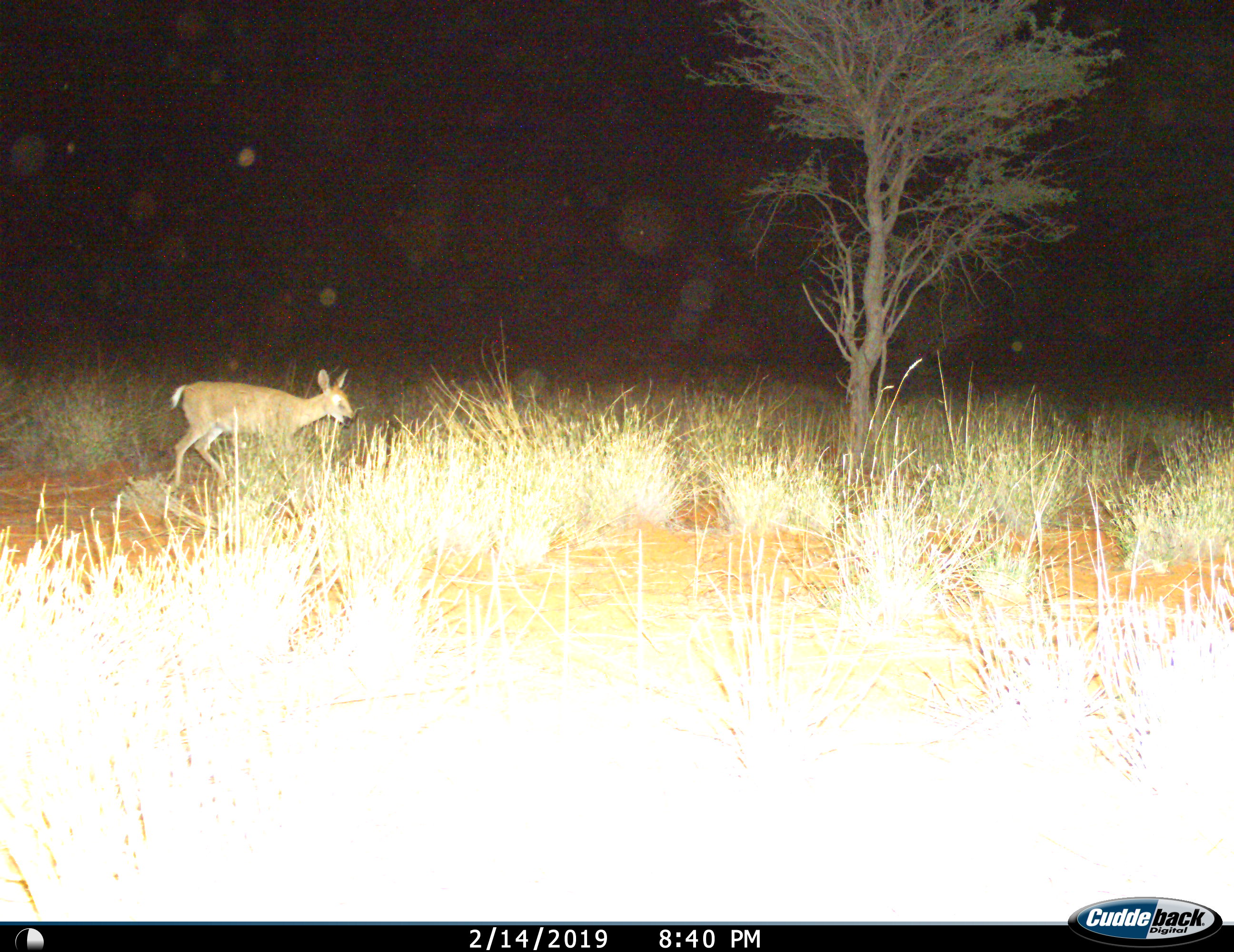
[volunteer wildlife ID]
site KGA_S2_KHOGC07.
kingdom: Animalia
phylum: Chordata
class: Mammalia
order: Artiodactyla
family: Bovidae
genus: Sylvicapra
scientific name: Sylvicapra grimmia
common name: common duiker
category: duikercommongrey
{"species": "duikercommongrey (common duiker) (Sylvicapra grimmia)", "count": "1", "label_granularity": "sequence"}